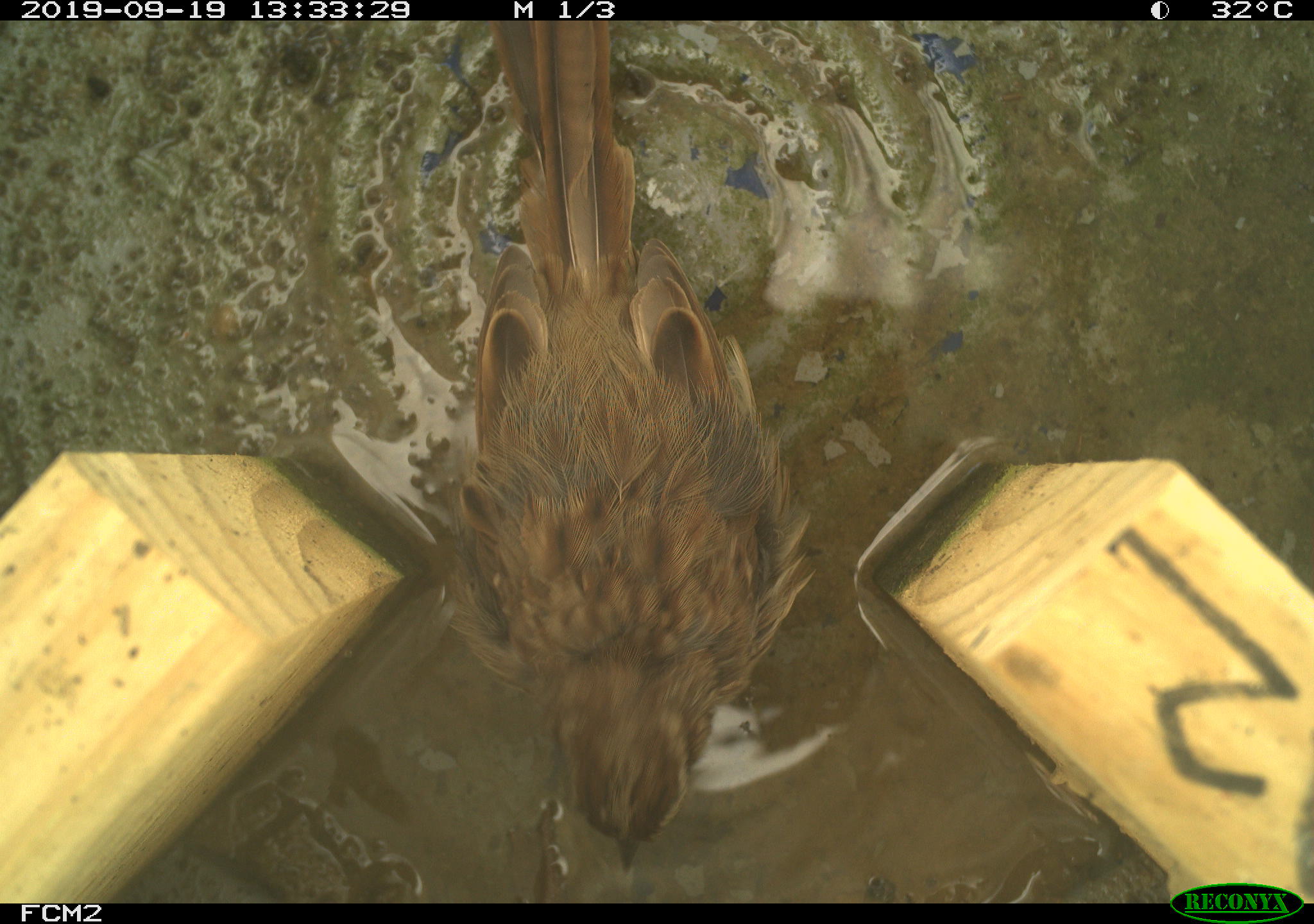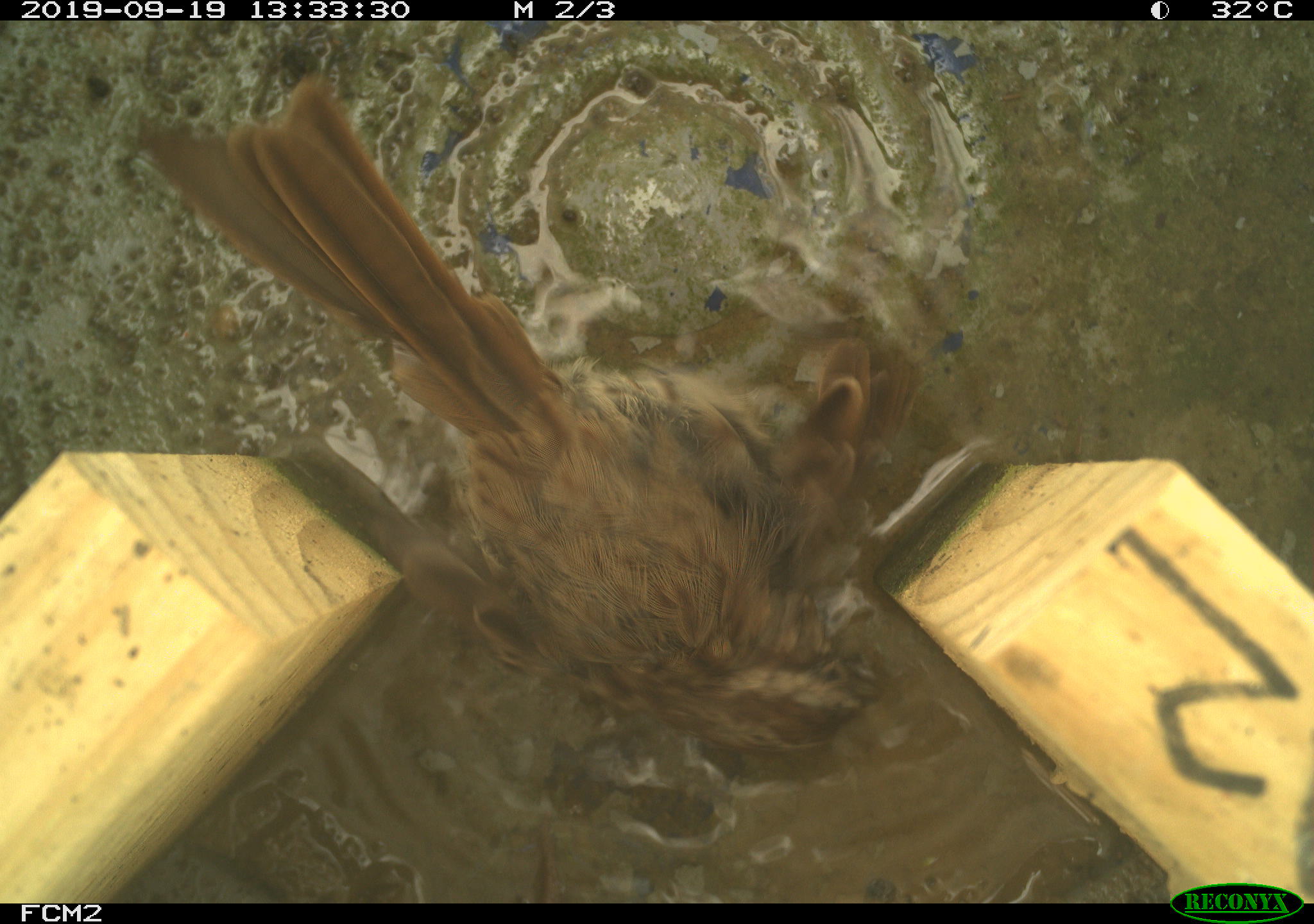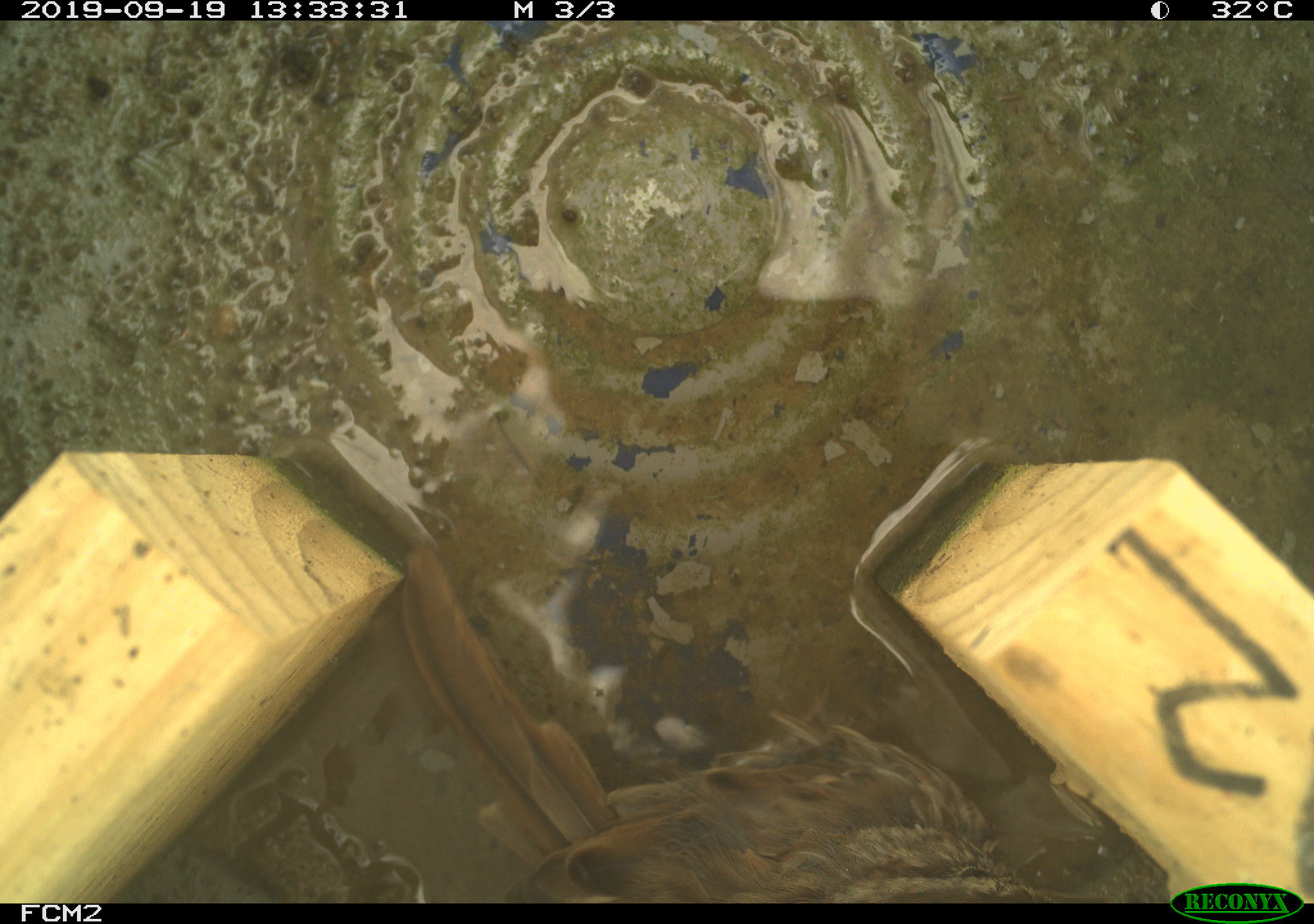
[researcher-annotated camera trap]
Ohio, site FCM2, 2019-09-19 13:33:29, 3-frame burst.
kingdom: Animalia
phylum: Chordata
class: Aves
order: Passeriformes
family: Passerellidae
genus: Melospiza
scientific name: Melospiza melodia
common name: song sparrow